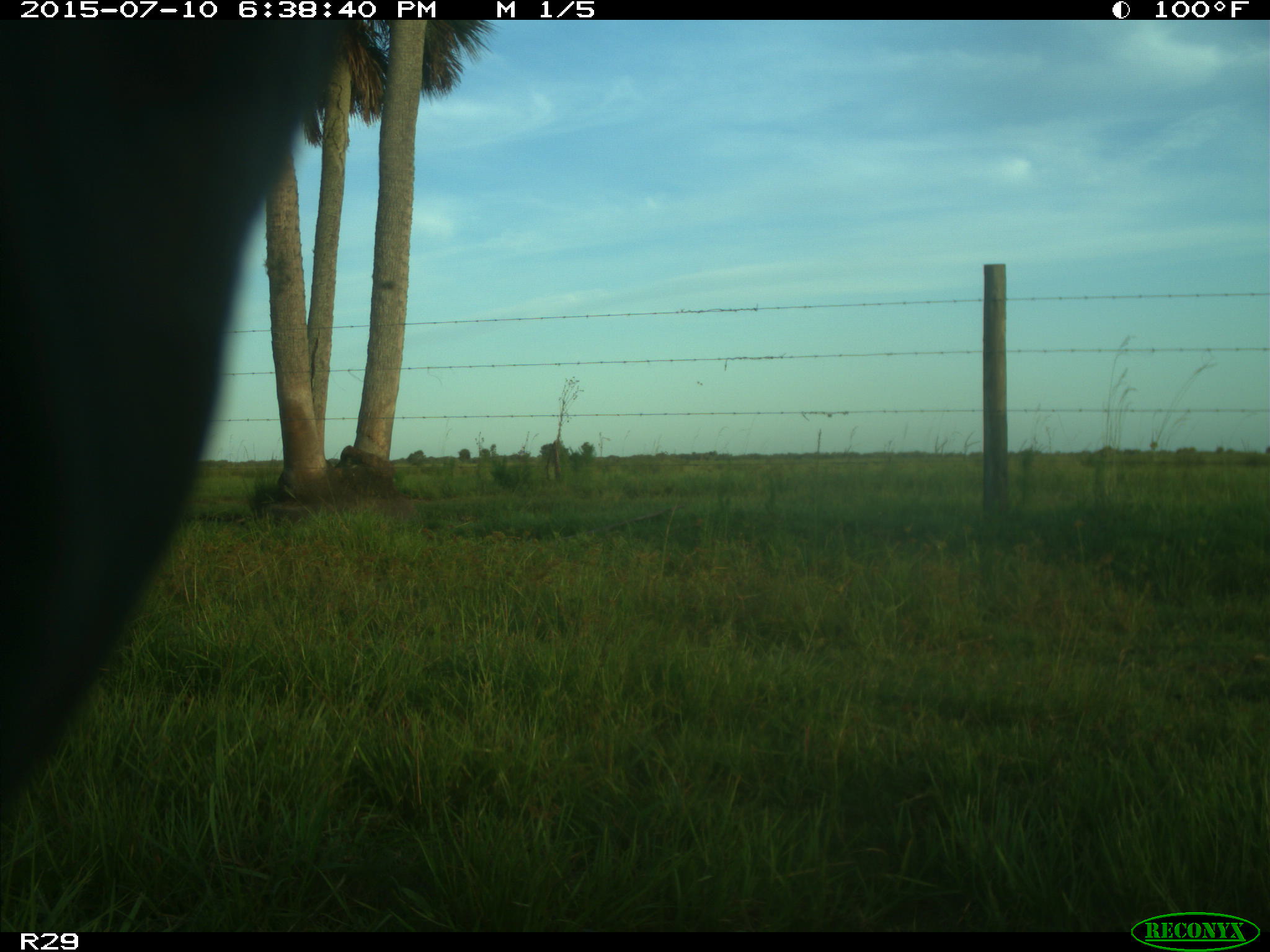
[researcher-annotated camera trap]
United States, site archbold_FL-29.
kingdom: Animalia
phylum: Chordata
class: Mammalia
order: Artiodactyla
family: Bovidae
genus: Bos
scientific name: Bos taurus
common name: domestic cow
Bos taurus (domestic cow).